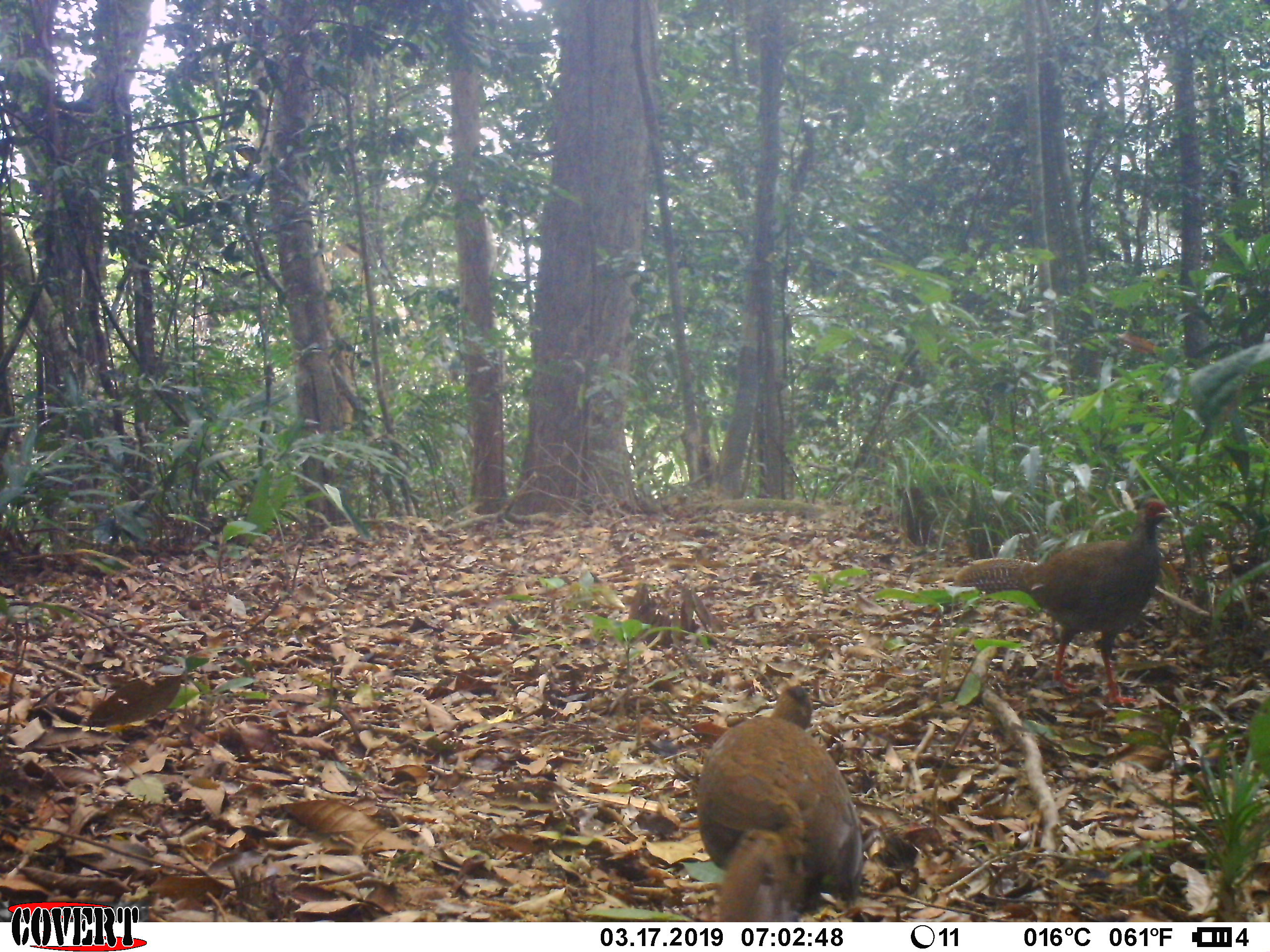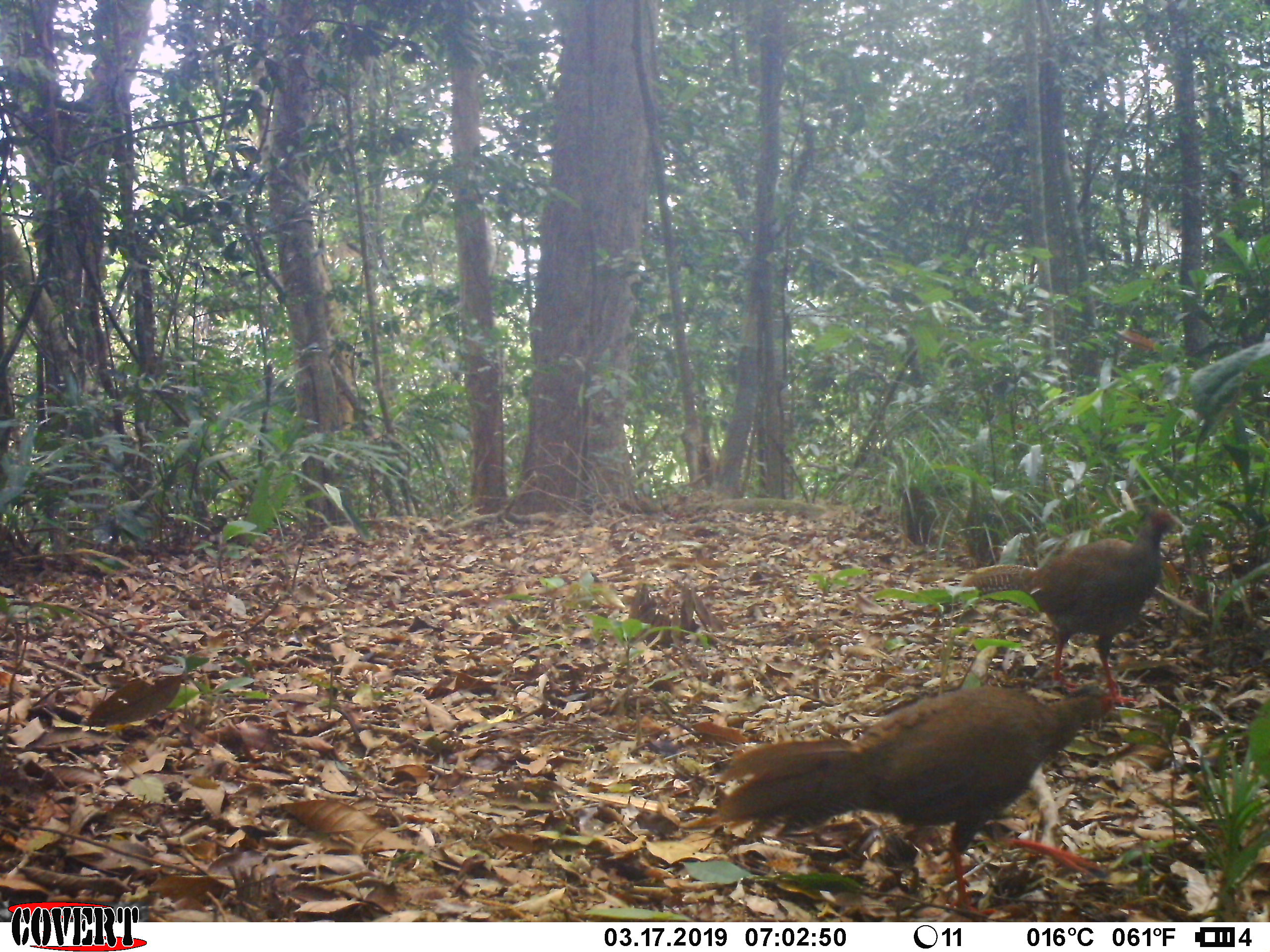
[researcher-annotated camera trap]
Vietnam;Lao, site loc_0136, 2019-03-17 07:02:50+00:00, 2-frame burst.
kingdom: Animalia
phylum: Chordata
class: Aves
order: Galliformes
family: Phasianidae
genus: Lophura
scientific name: Lophura nycthemera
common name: silver pheasant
Silver pheasant (Lophura nycthemera). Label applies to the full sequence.